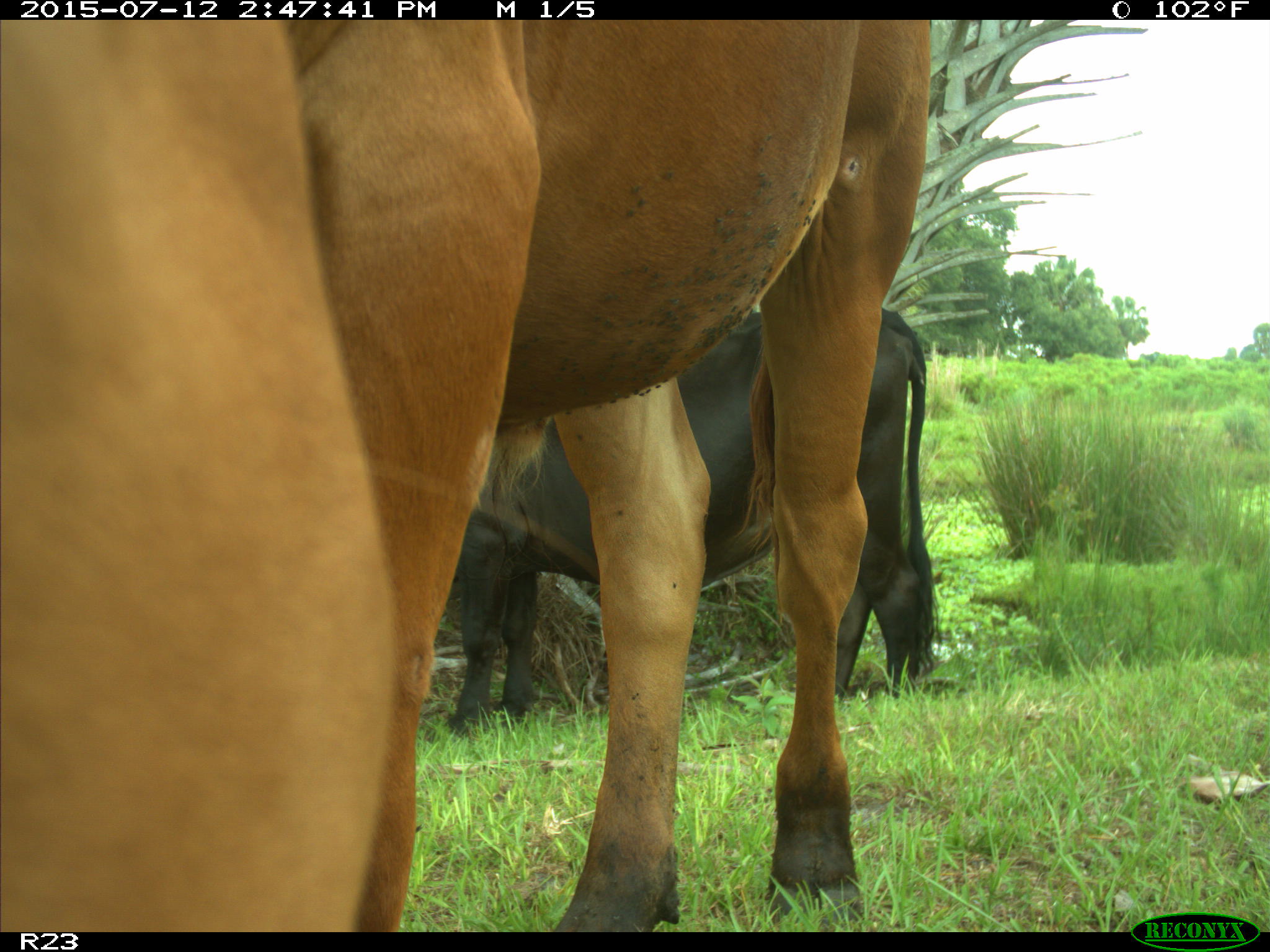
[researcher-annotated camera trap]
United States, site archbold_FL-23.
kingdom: Animalia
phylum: Chordata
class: Mammalia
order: Artiodactyla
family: Bovidae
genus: Bos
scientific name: Bos taurus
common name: domestic cow